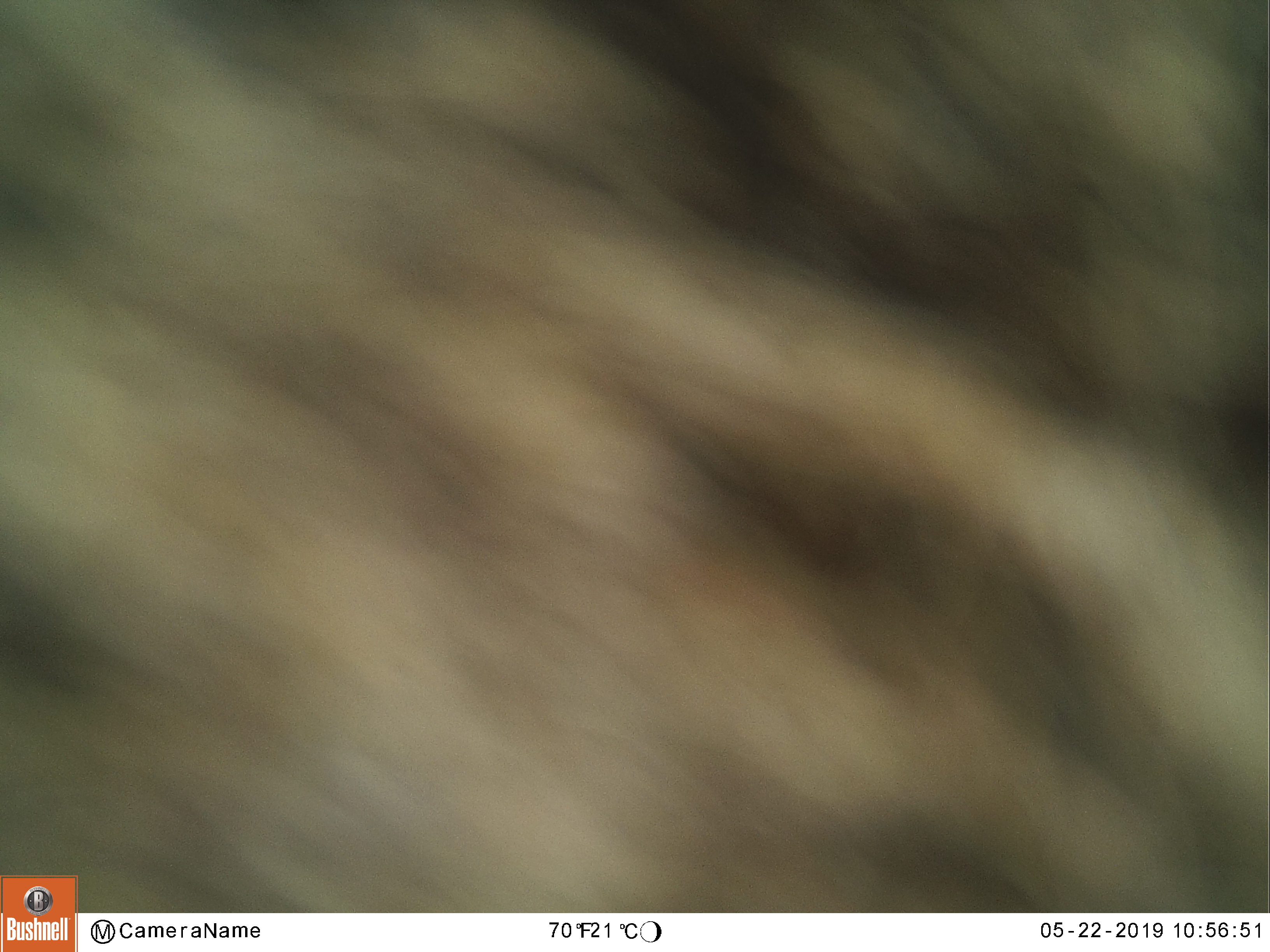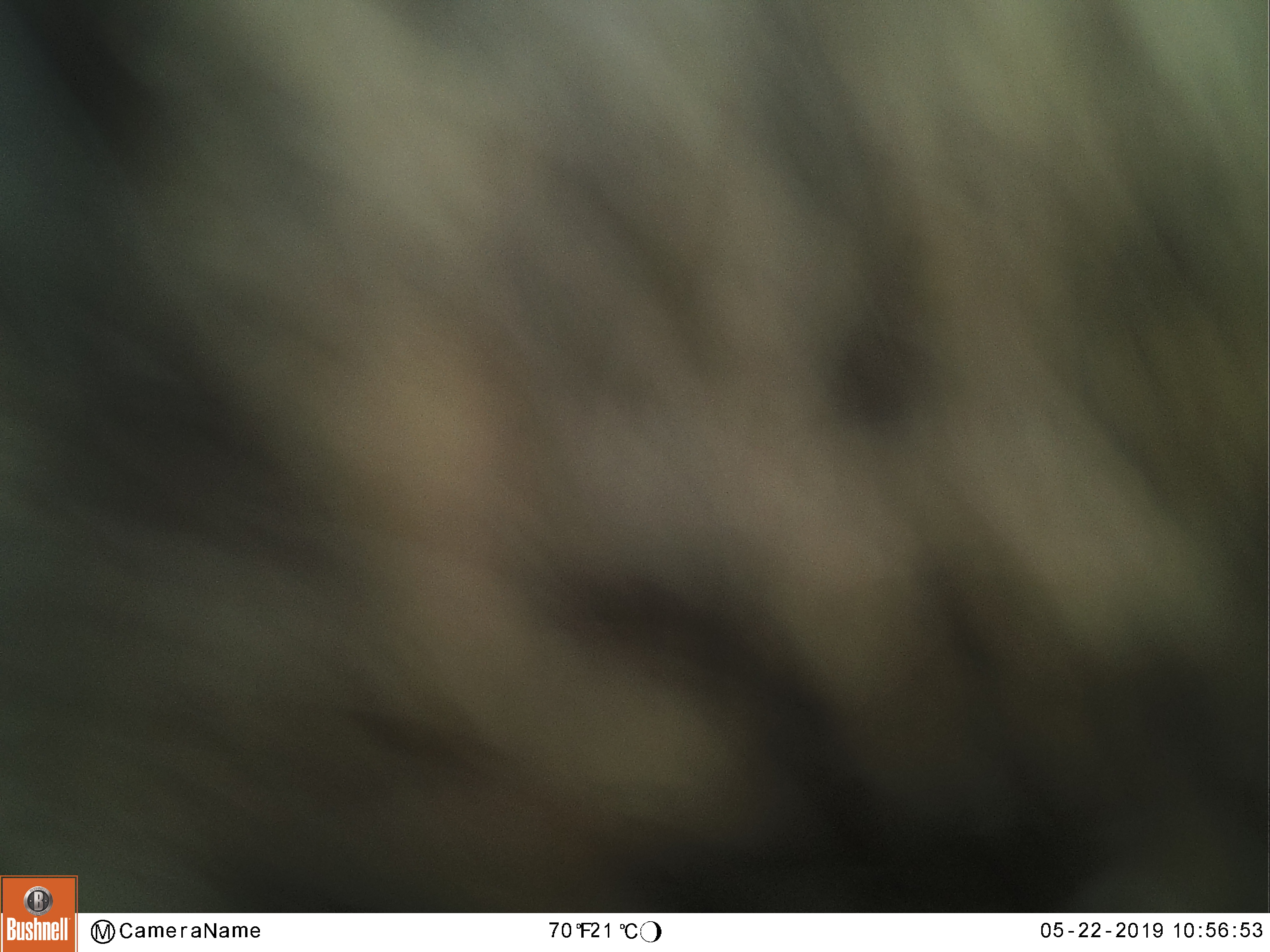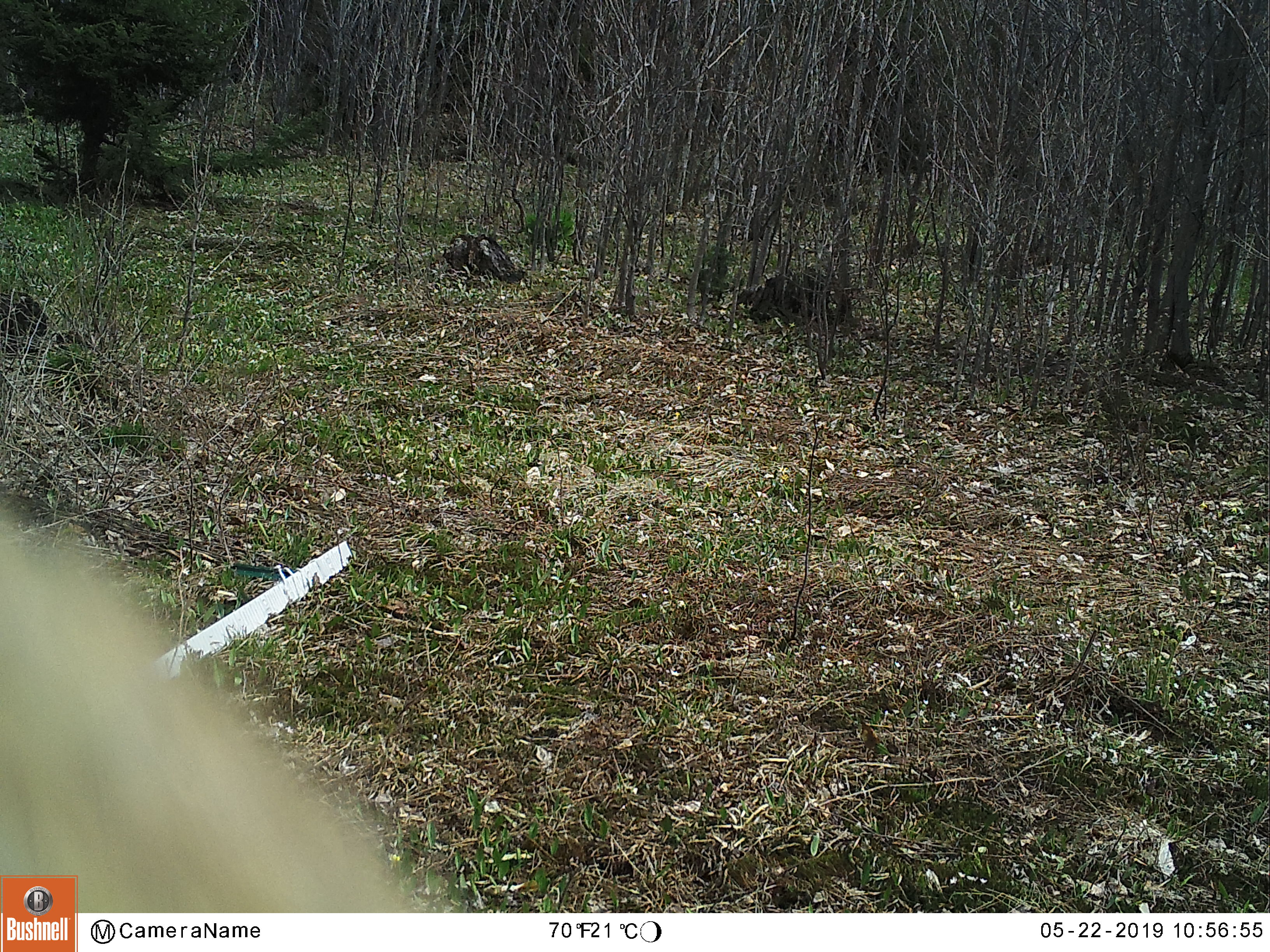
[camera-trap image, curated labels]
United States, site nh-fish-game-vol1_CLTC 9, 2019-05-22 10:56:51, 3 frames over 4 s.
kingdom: Animalia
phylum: Chordata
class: Mammalia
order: Artiodactyla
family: Cervidae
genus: Alces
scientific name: Alces alces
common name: moose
Moose (Alces alces).